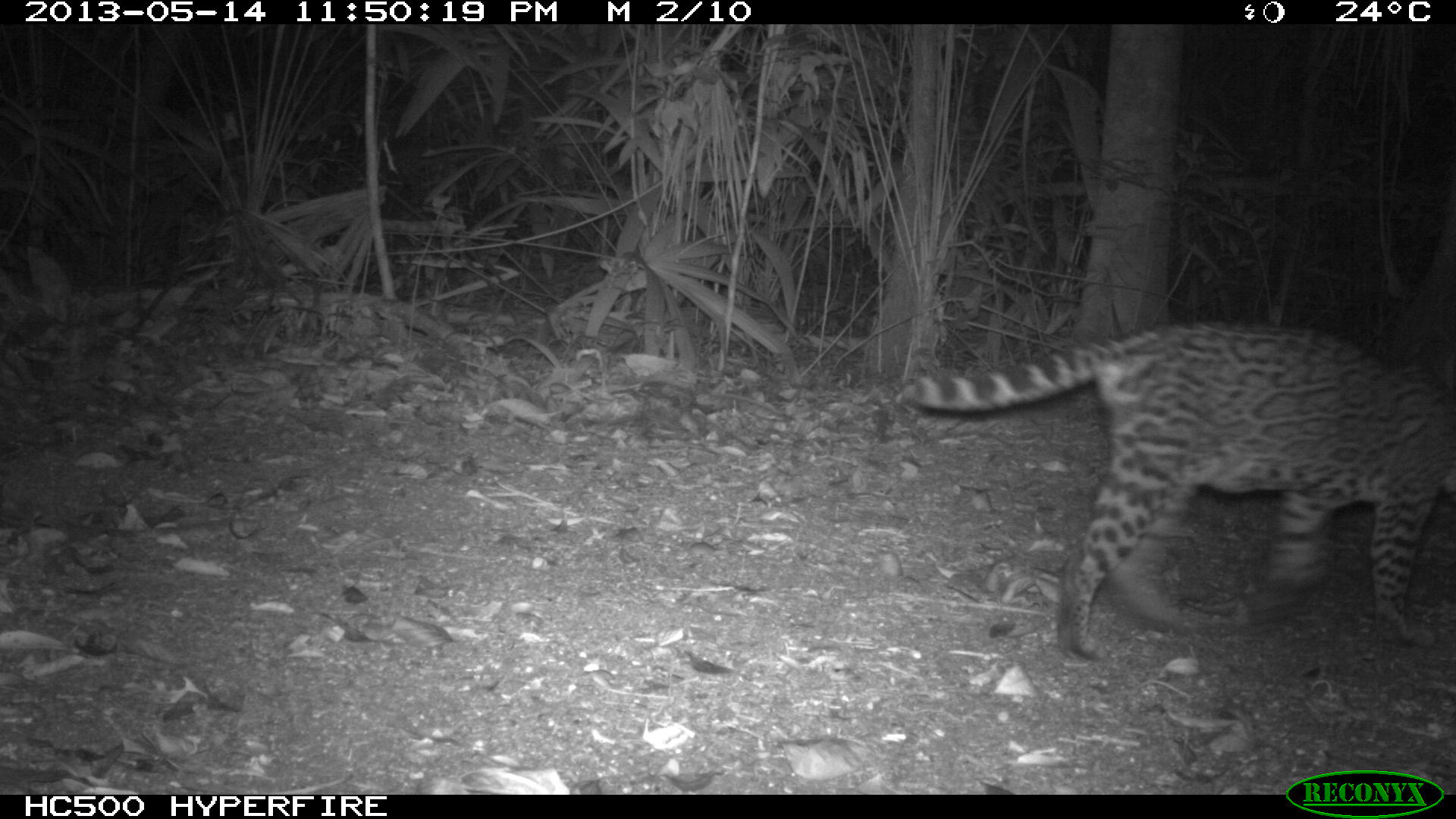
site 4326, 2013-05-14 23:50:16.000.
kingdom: Animalia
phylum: Chordata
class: Mammalia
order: Carnivora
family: Felidae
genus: Leopardus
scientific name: Leopardus pardalis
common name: ocelot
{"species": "Leopardus pardalis (ocelot)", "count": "1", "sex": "female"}